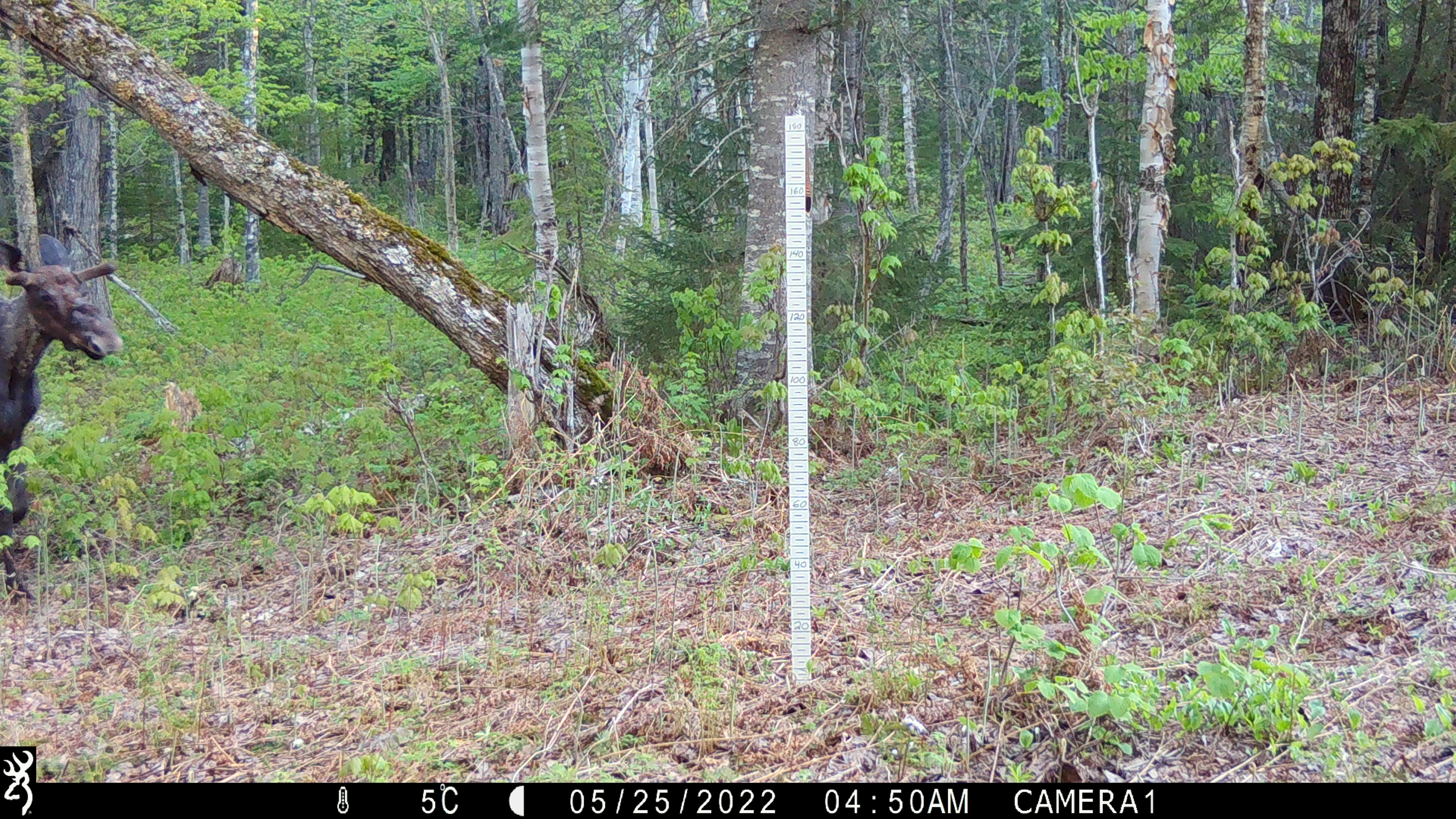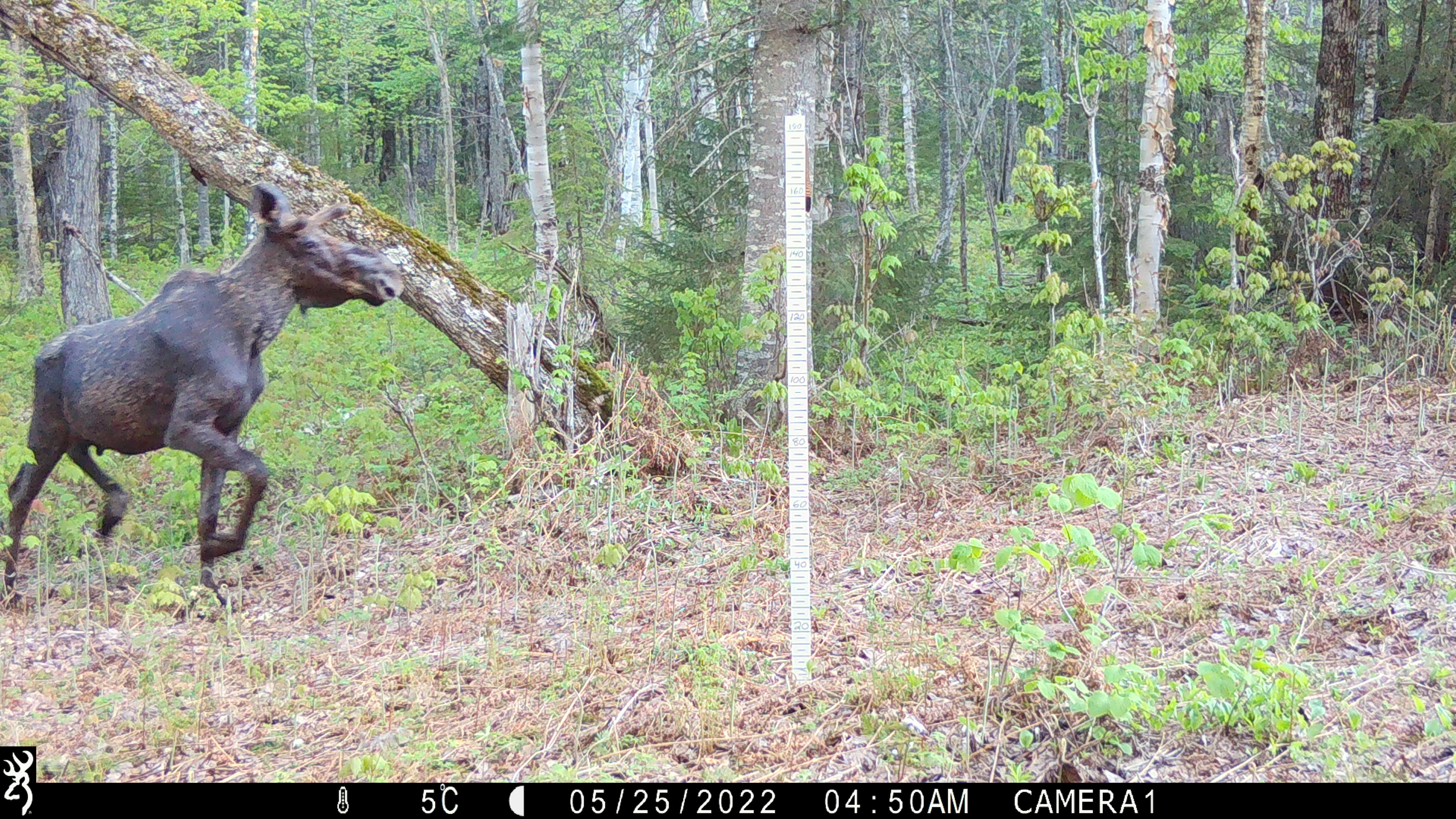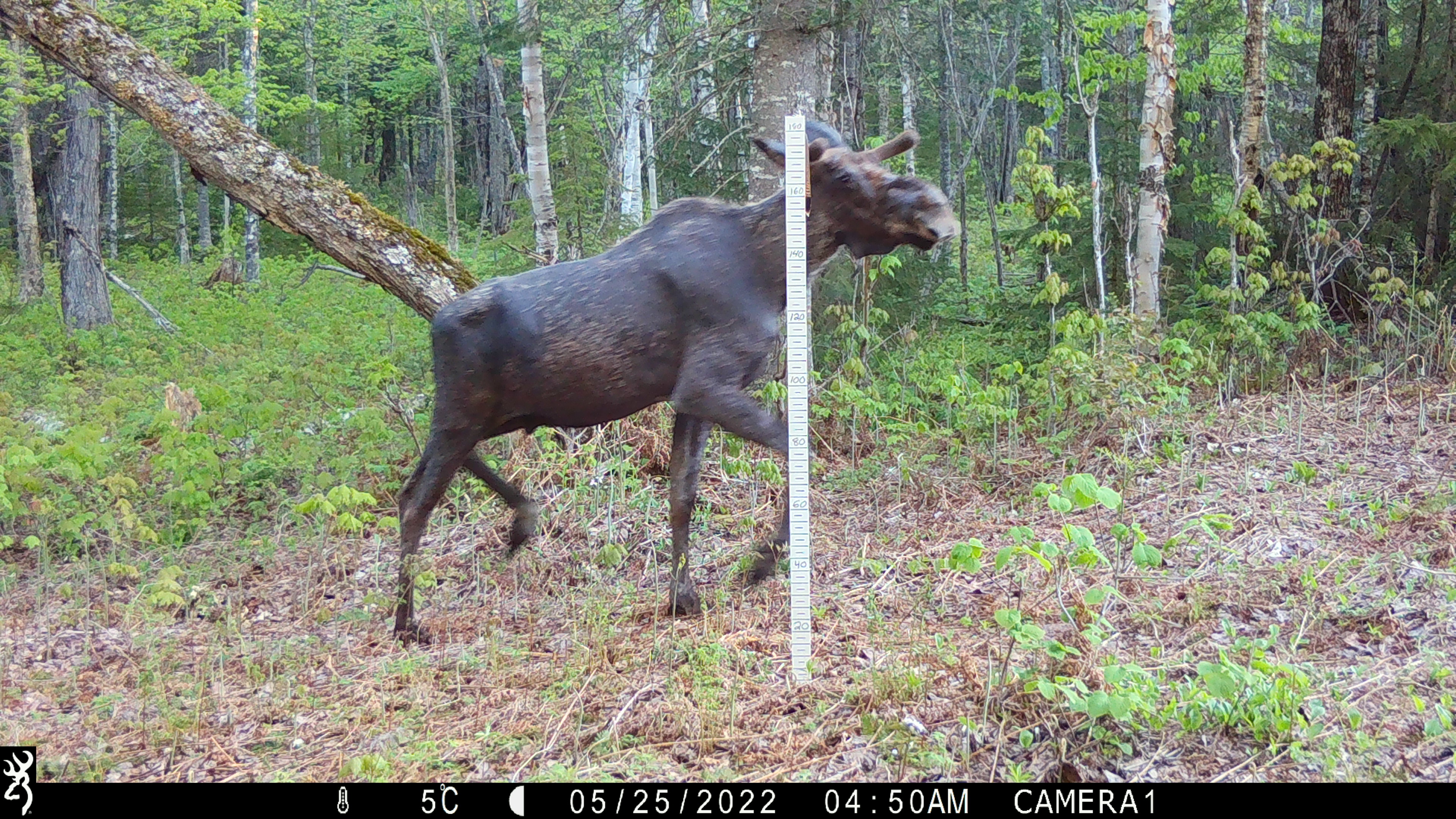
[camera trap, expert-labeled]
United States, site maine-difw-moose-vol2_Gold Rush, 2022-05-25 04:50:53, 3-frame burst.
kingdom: Animalia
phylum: Chordata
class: Mammalia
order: Artiodactyla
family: Cervidae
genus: Alces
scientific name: Alces alces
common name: moose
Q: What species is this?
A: Moose (Alces alces).